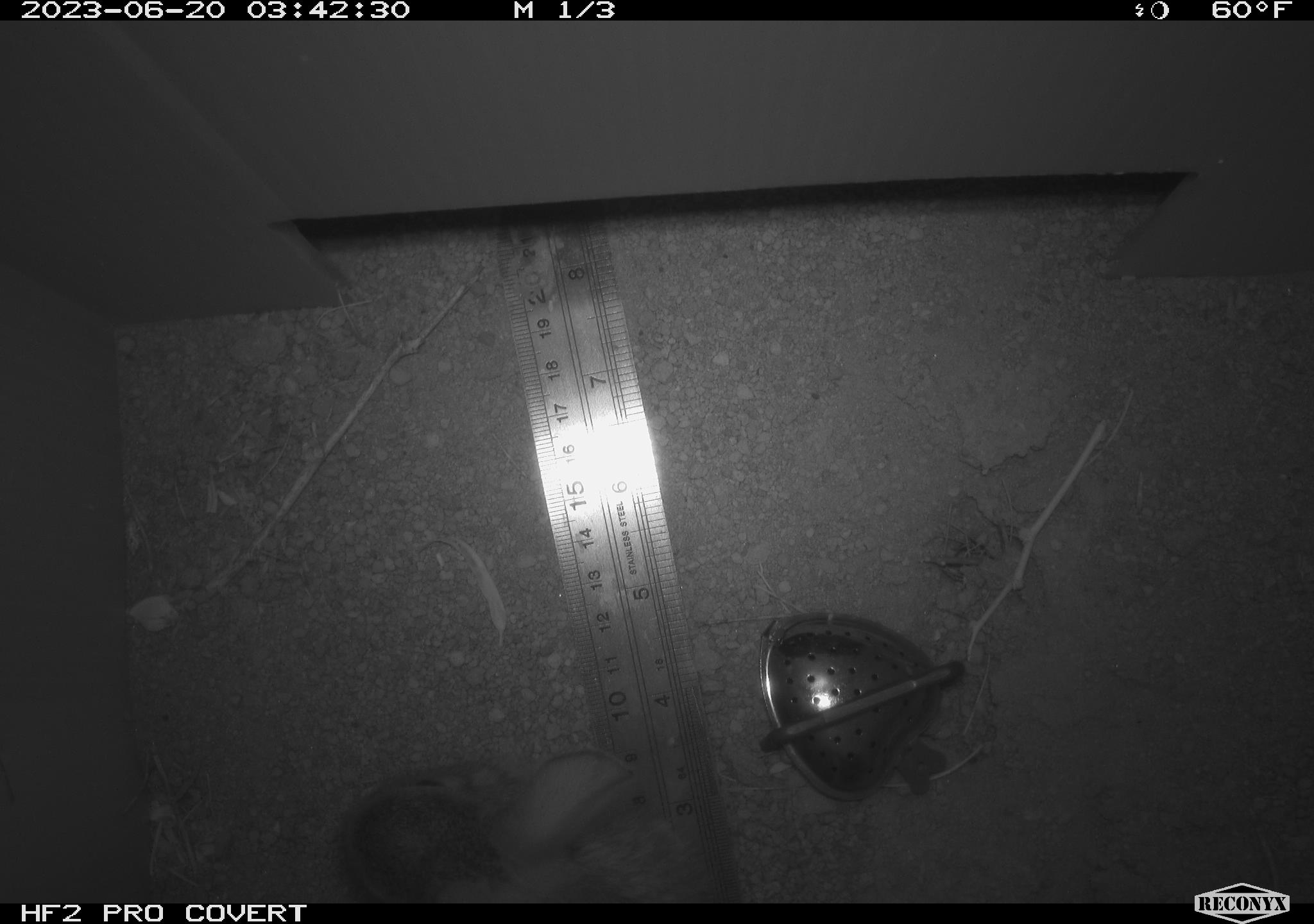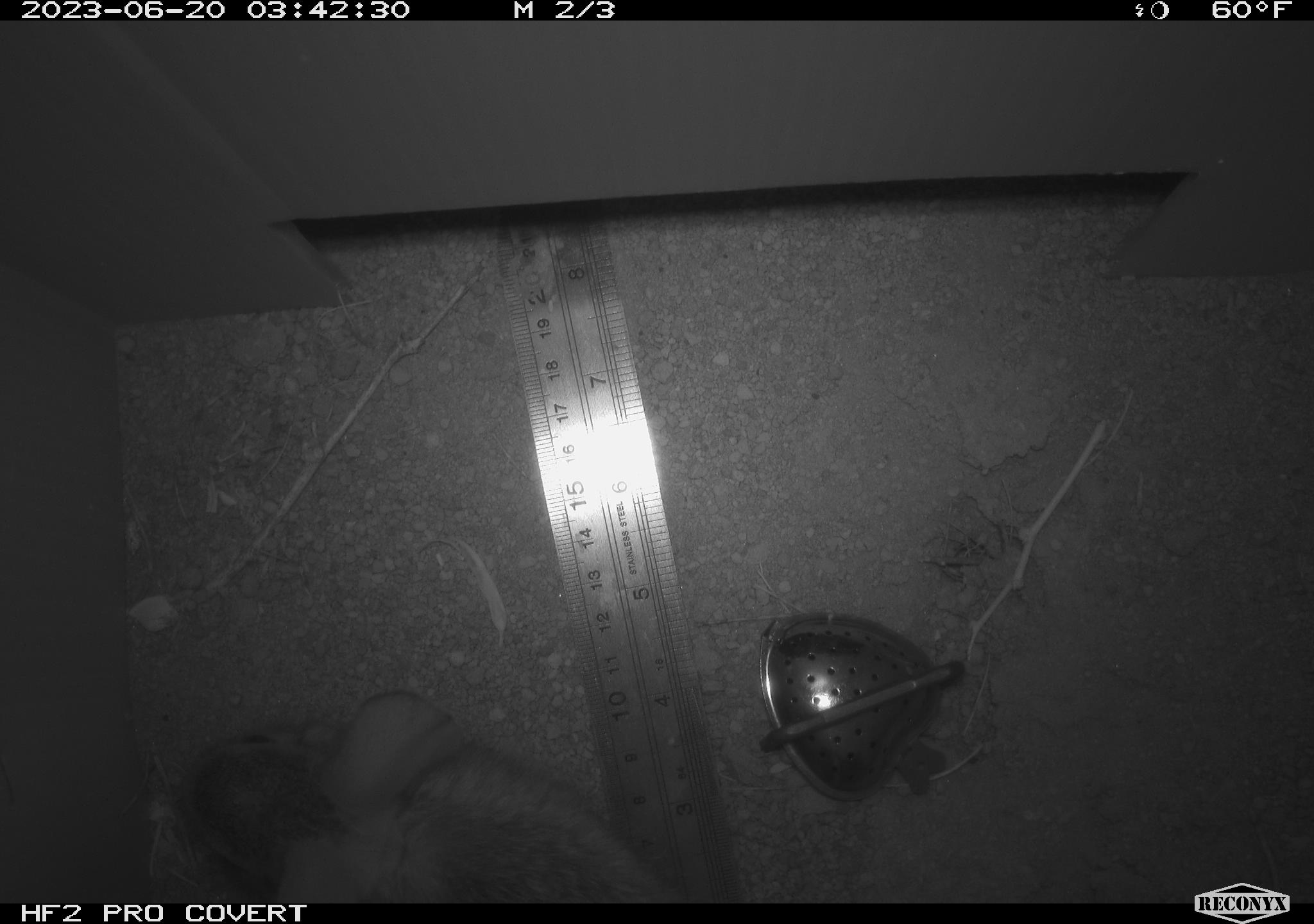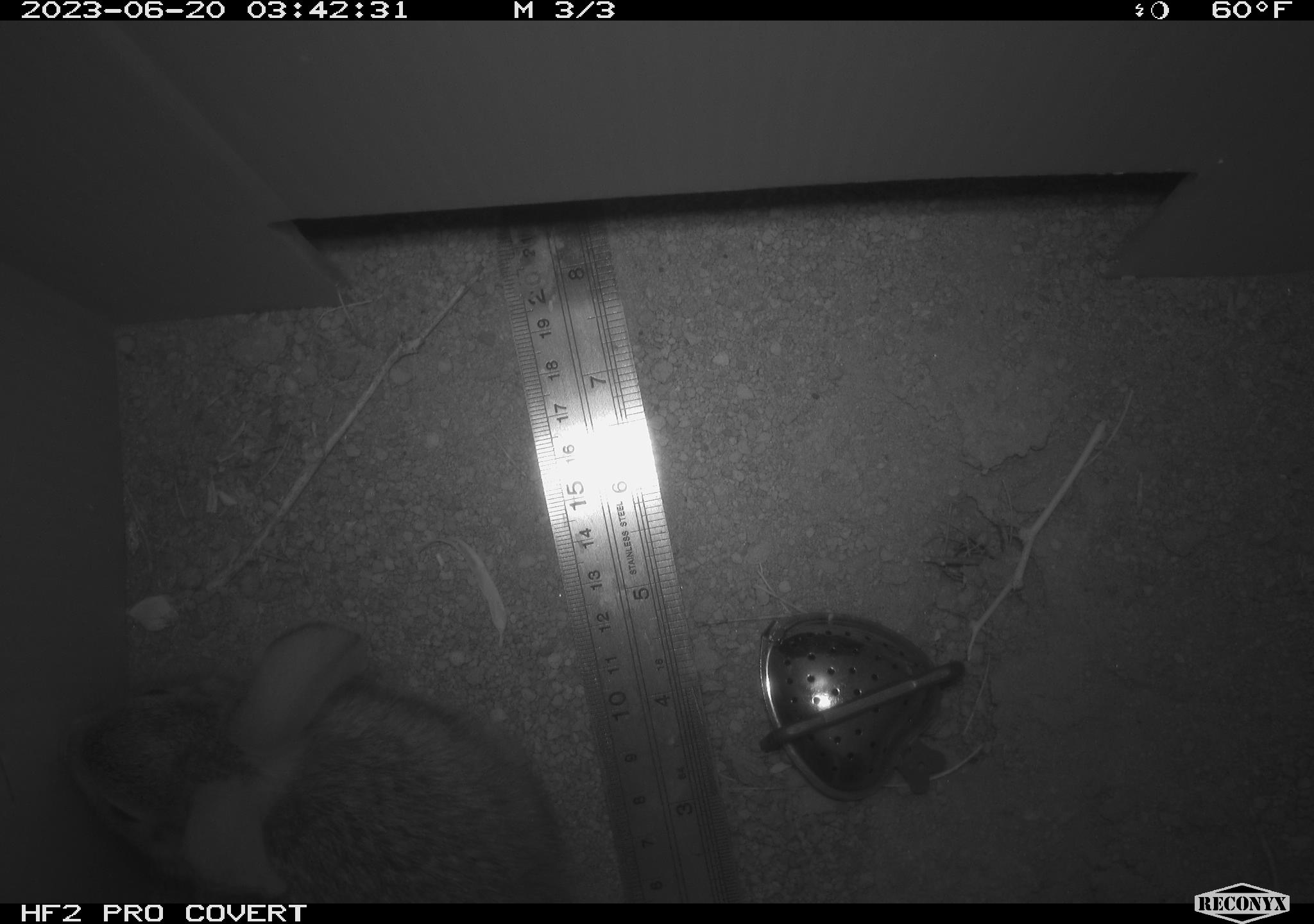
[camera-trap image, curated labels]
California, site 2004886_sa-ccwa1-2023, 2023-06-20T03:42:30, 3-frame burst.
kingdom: Animalia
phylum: Chordata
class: Mammalia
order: Lagomorpha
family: Leporidae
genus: Sylvilagus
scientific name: Sylvilagus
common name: cottontail rabbits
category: sylvilagus species